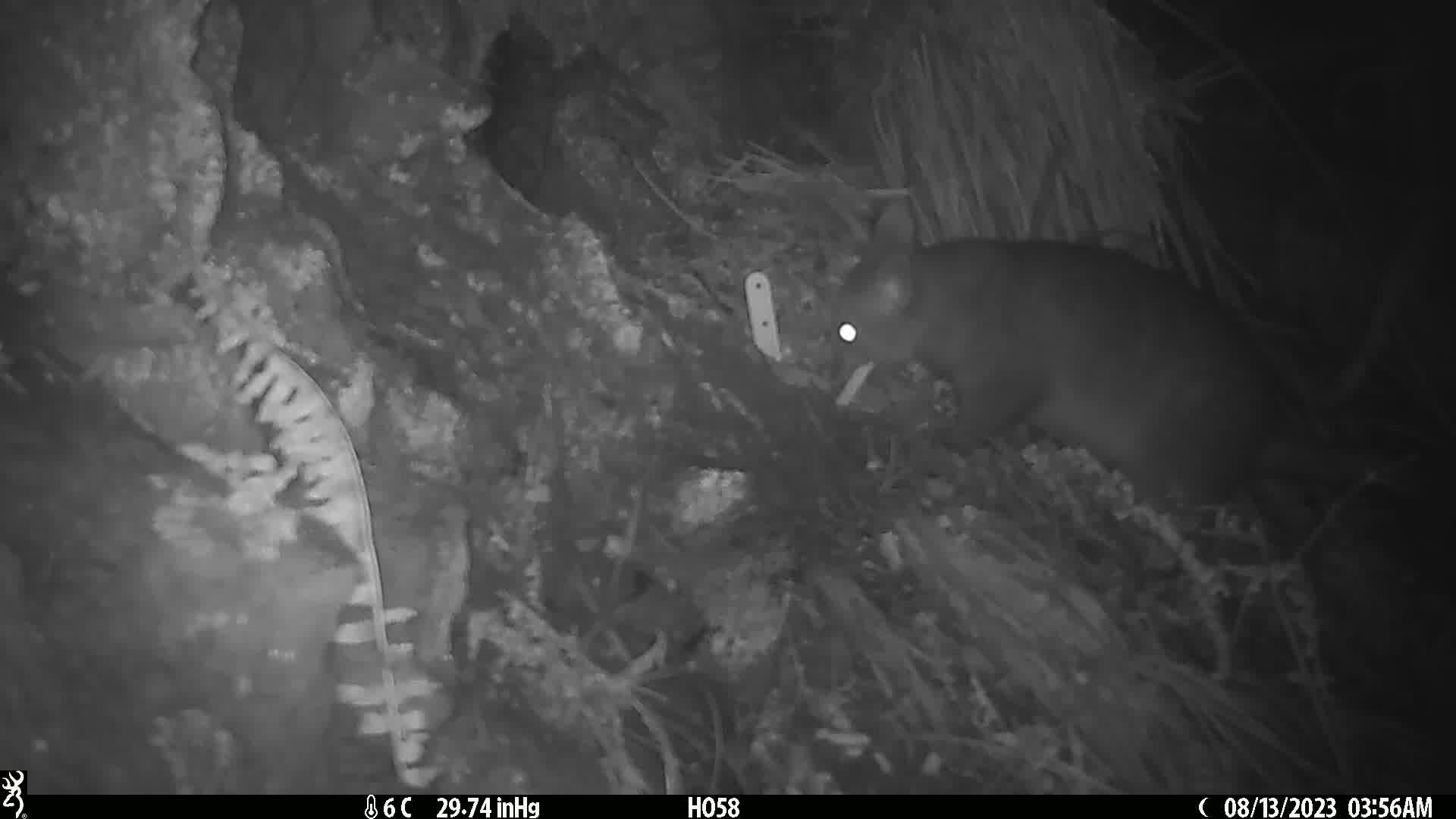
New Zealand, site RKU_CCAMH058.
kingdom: Animalia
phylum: Chordata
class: Mammalia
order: Diprotodontia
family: Phalangeridae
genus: Trichosurus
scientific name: Trichosurus vulpecula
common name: common brushtail possum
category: possum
Possum (common brushtail possum) (Trichosurus vulpecula).